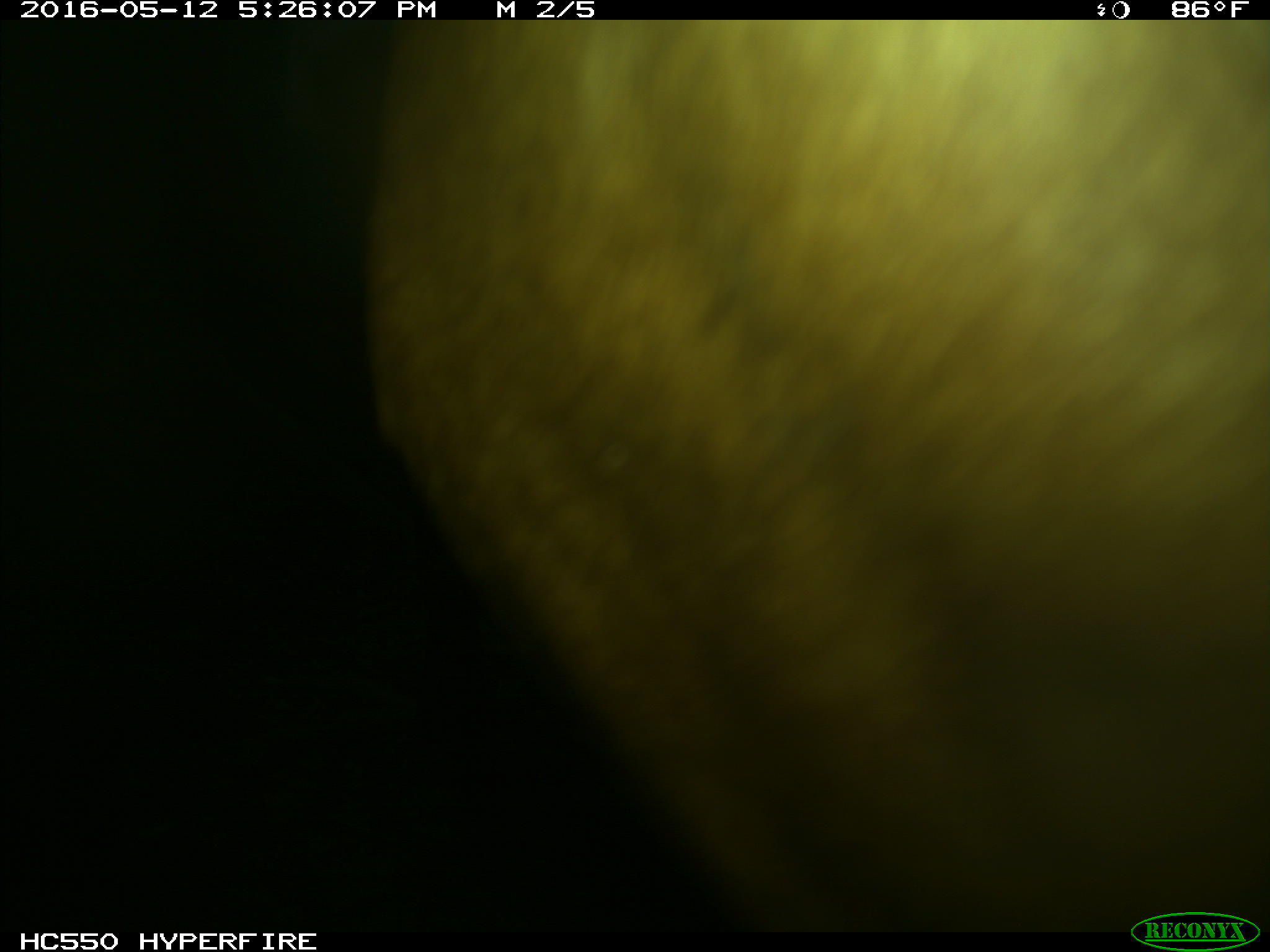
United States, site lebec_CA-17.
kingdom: Animalia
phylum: Chordata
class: Mammalia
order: Artiodactyla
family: Bovidae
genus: Bos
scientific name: Bos taurus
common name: domestic cow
Bos taurus (domestic cow).